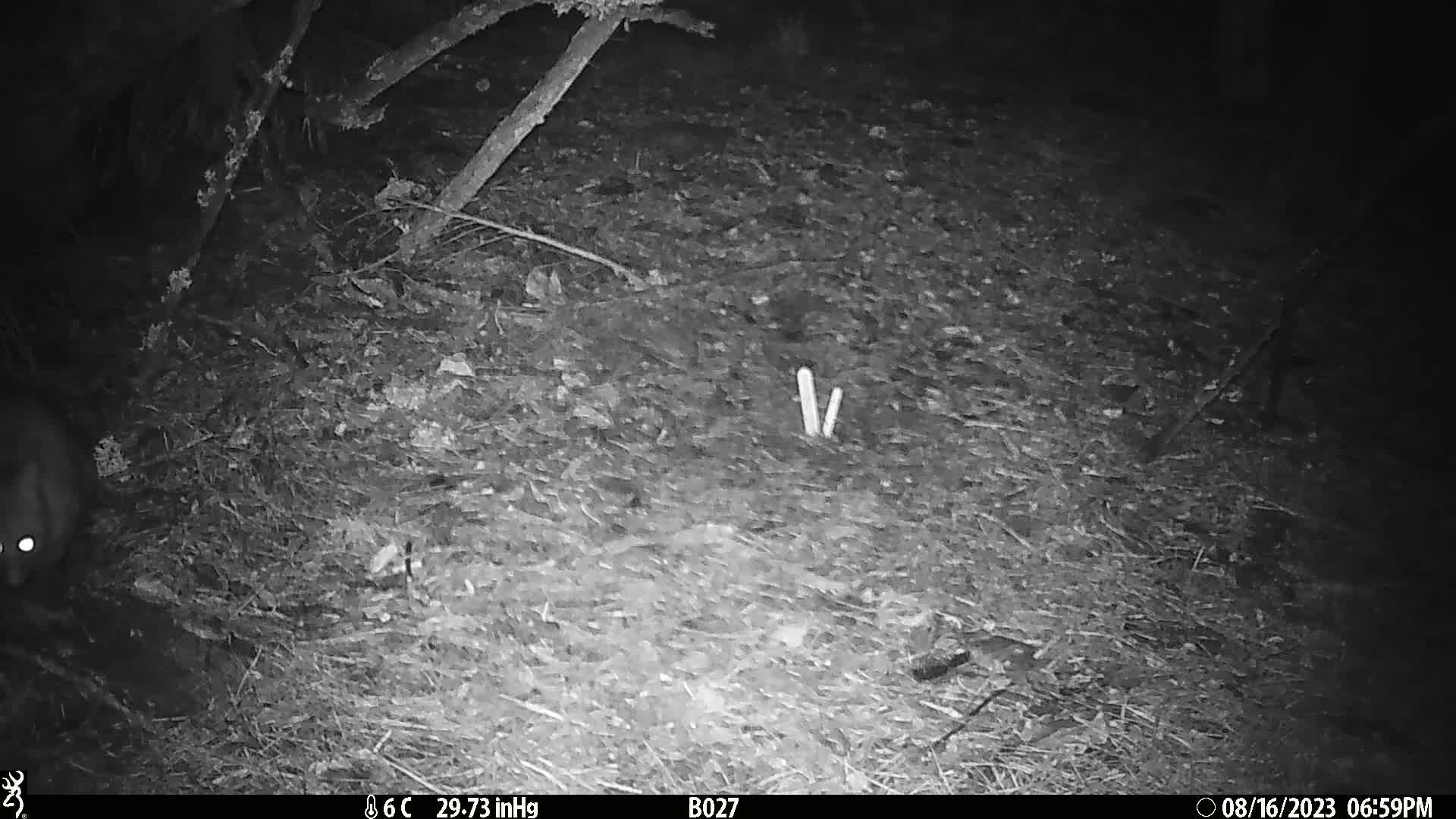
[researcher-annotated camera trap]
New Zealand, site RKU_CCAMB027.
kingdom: Animalia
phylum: Chordata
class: Mammalia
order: Diprotodontia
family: Phalangeridae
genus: Trichosurus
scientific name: Trichosurus vulpecula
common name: common brushtail possum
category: possum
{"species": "possum (common brushtail possum) (Trichosurus vulpecula)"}